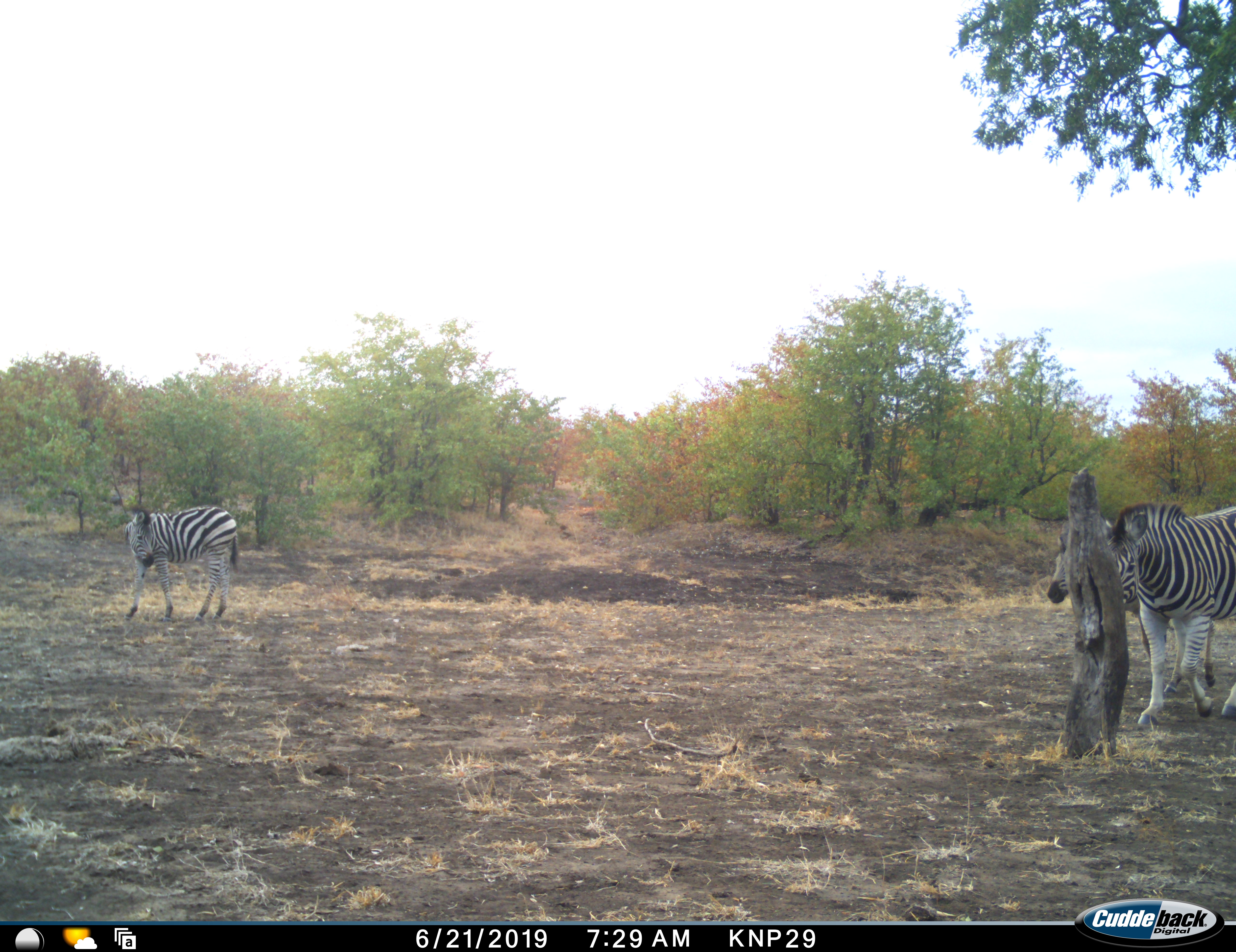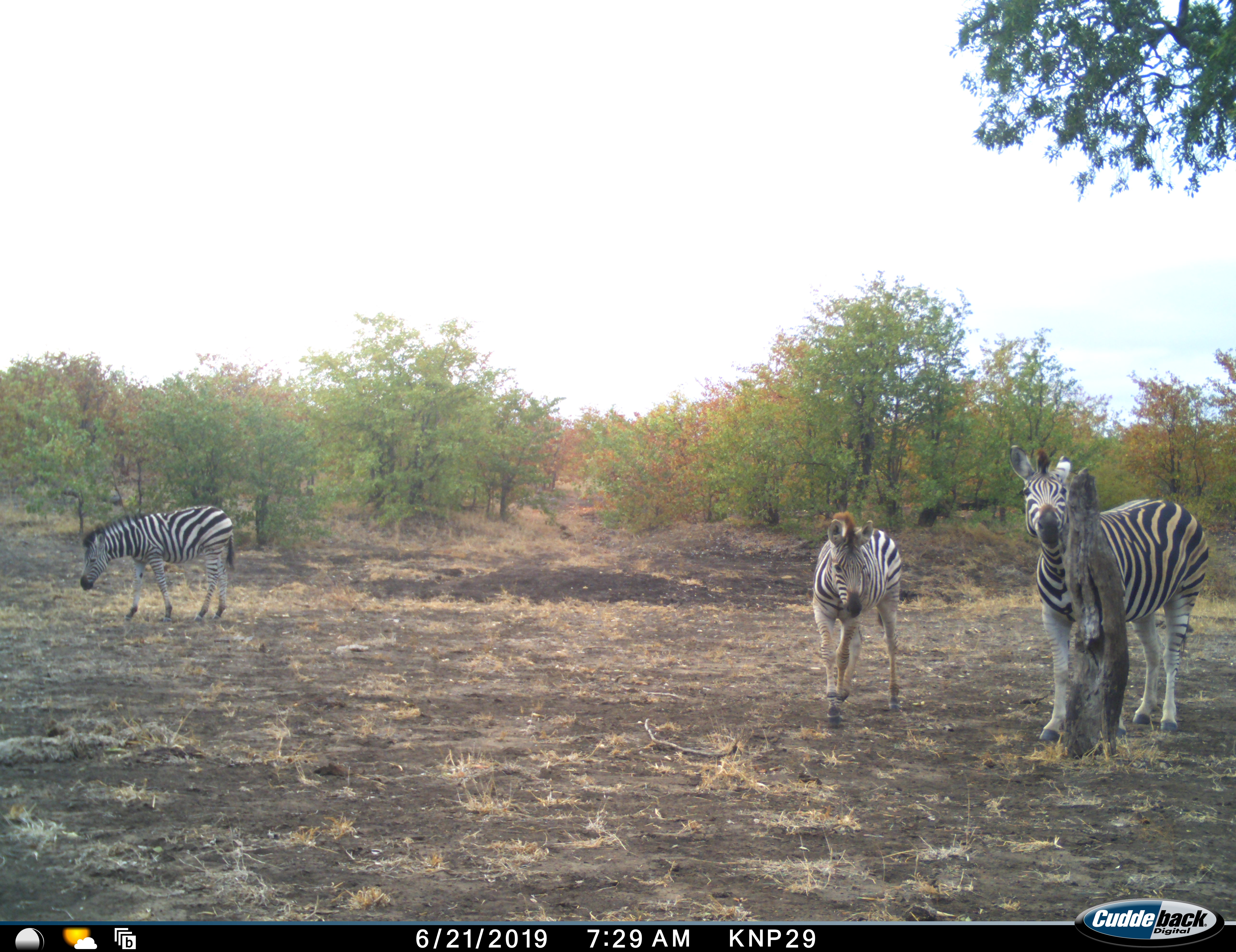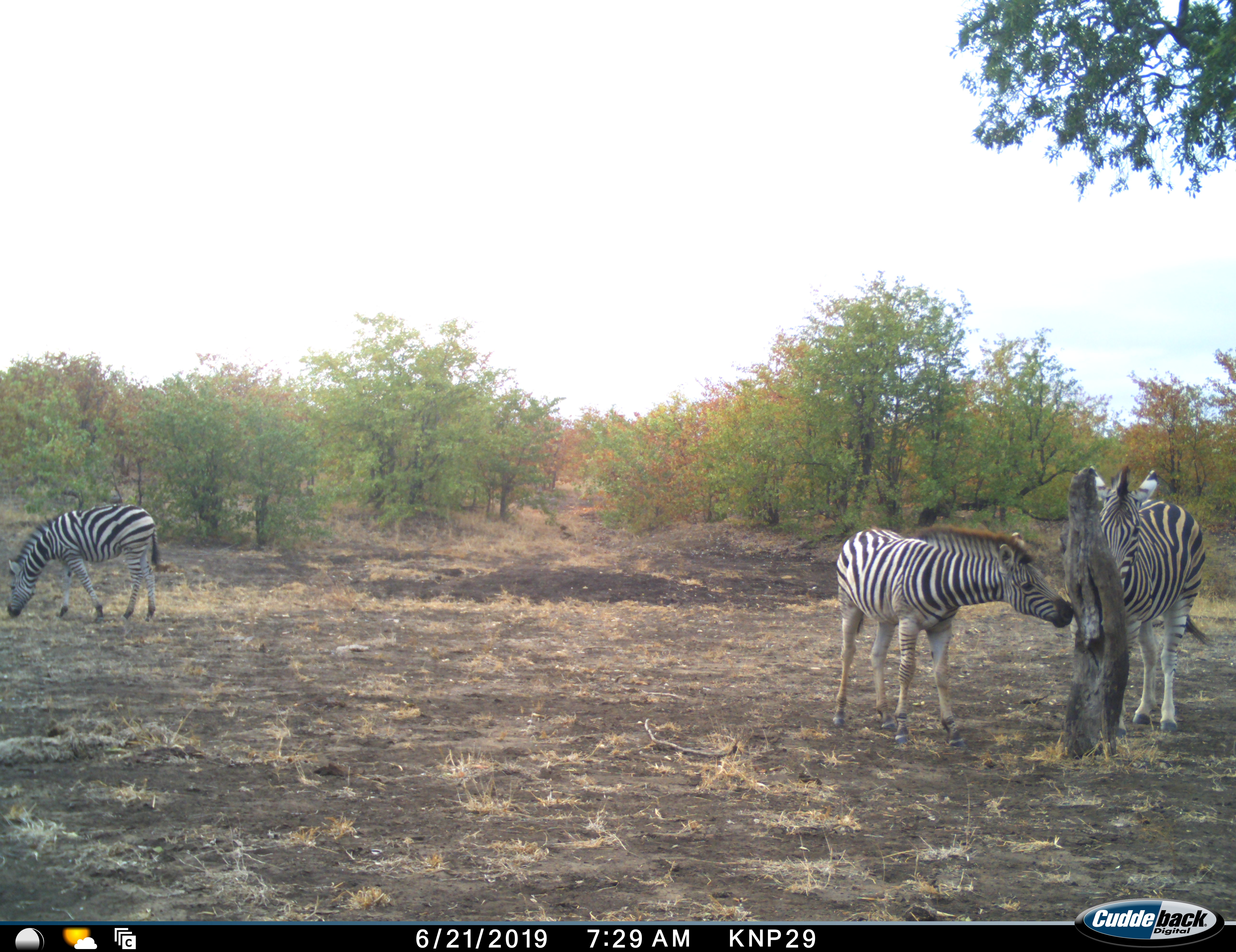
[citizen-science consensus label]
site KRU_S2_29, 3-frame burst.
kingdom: Animalia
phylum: Chordata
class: Mammalia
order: Perissodactyla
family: Equidae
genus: Equus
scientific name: Equus quagga burchellii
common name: burchell's zebra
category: zebraburchells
Zebraburchells (burchell's zebra) (Equus quagga burchellii), count 3. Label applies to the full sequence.